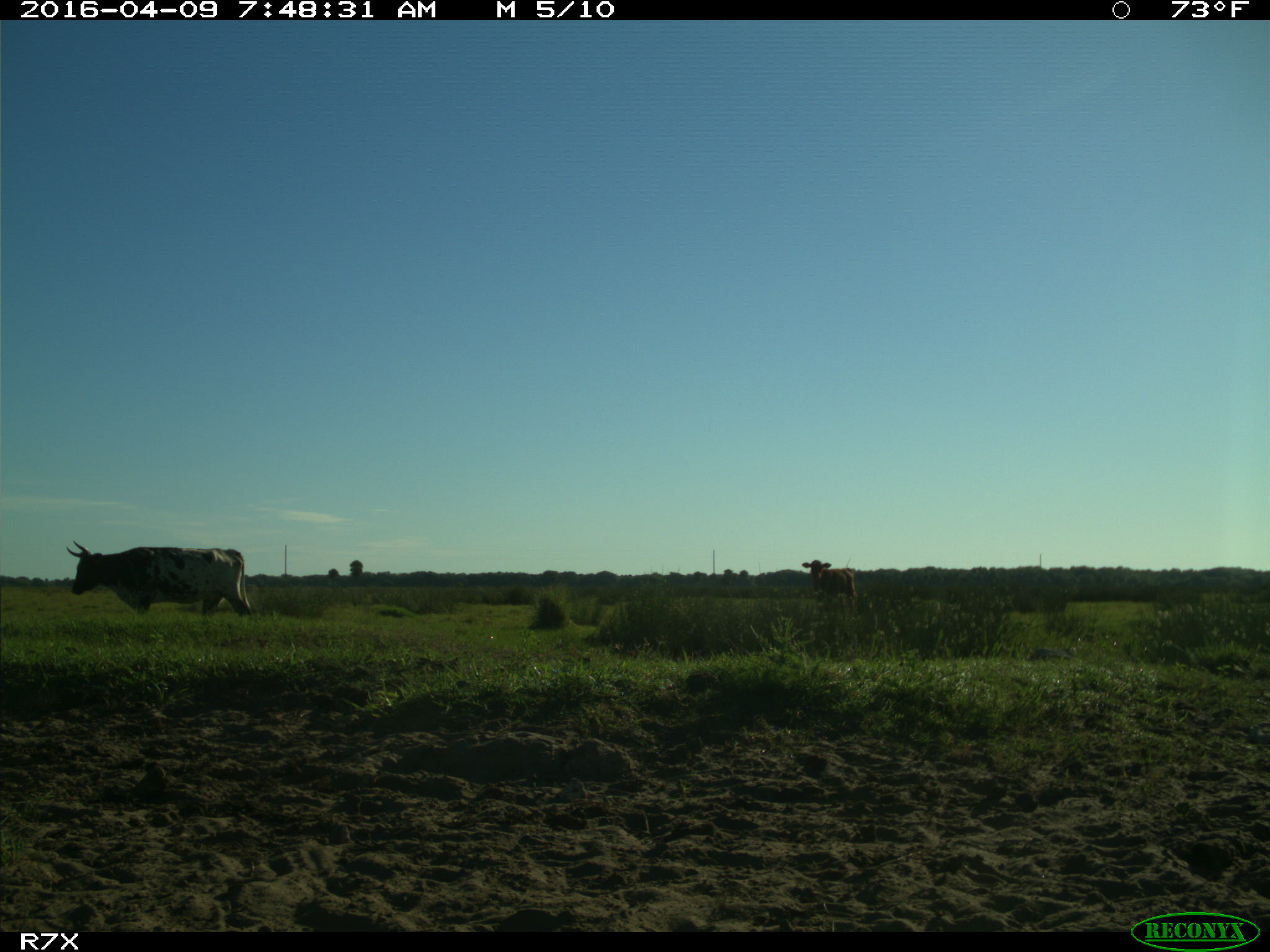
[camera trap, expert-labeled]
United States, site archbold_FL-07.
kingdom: Animalia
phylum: Chordata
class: Mammalia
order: Artiodactyla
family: Bovidae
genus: Bos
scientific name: Bos taurus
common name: domestic cow